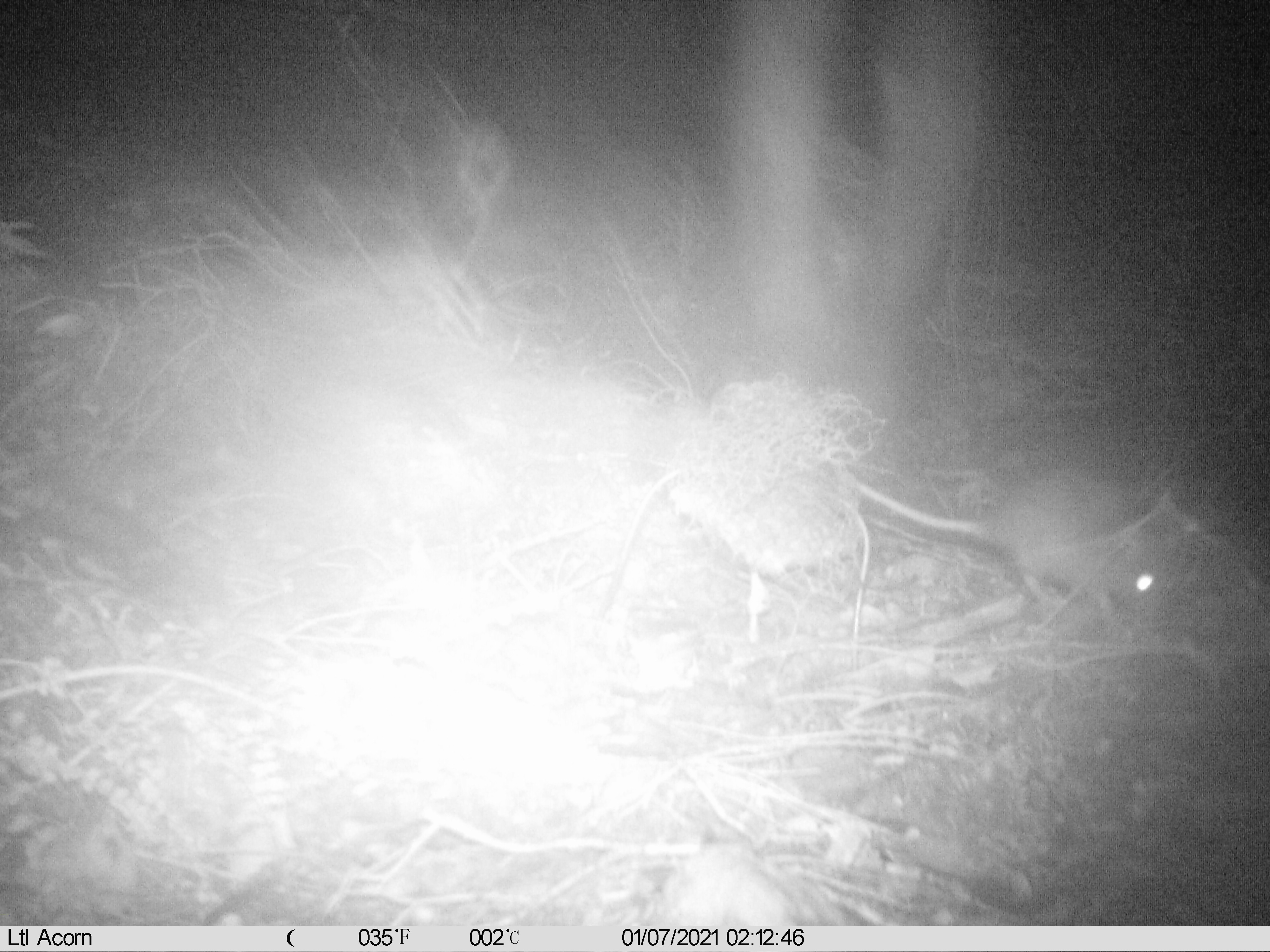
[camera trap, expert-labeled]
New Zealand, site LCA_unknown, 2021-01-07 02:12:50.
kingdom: Animalia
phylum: Chordata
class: Mammalia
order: Rodentia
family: Muridae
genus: Rattus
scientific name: Rattus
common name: rat